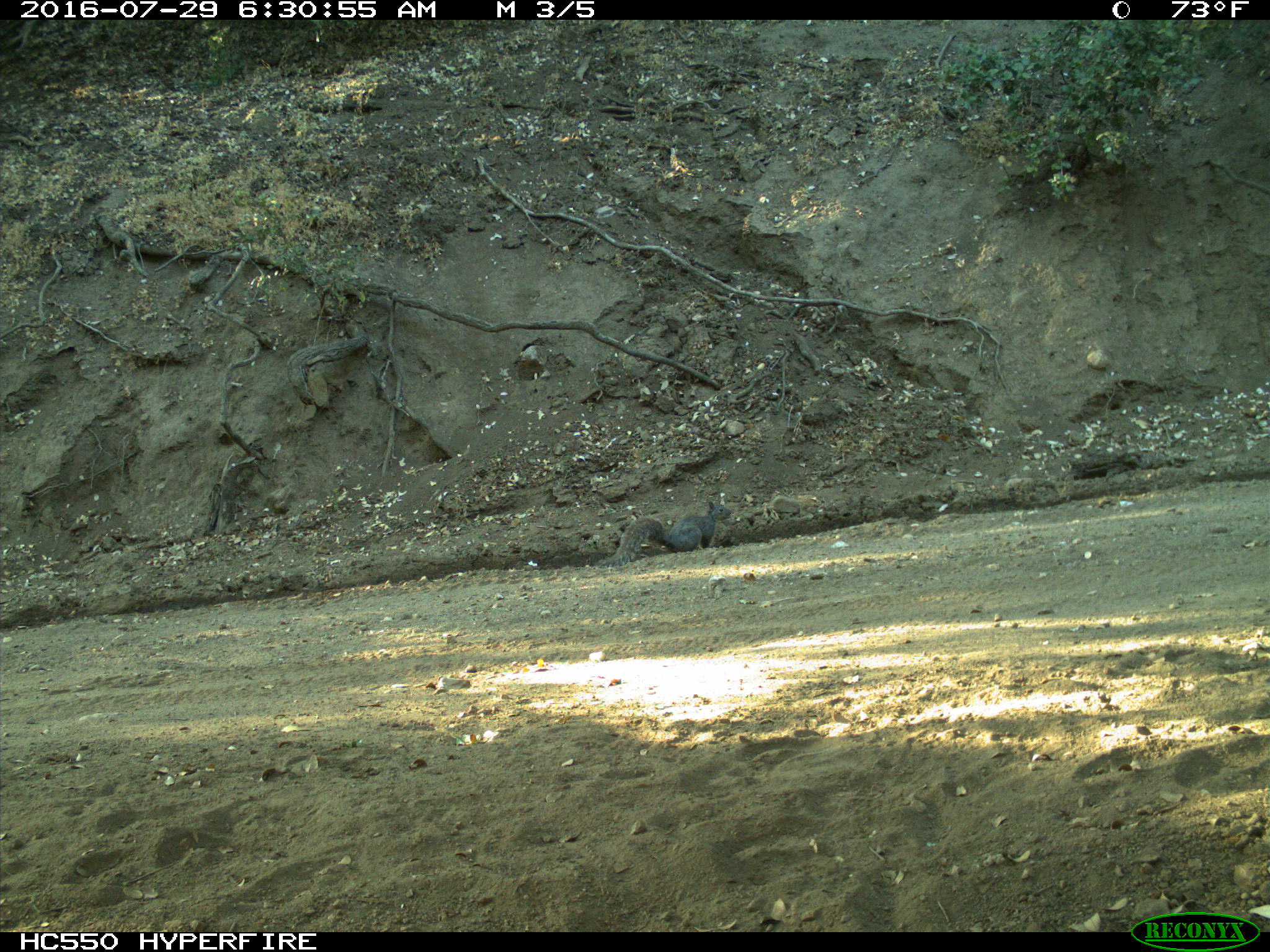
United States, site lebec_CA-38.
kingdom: Animalia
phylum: Chordata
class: Mammalia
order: Rodentia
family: Sciuridae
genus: Sciurus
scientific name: Sciurus carolinensis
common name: eastern gray squirrel